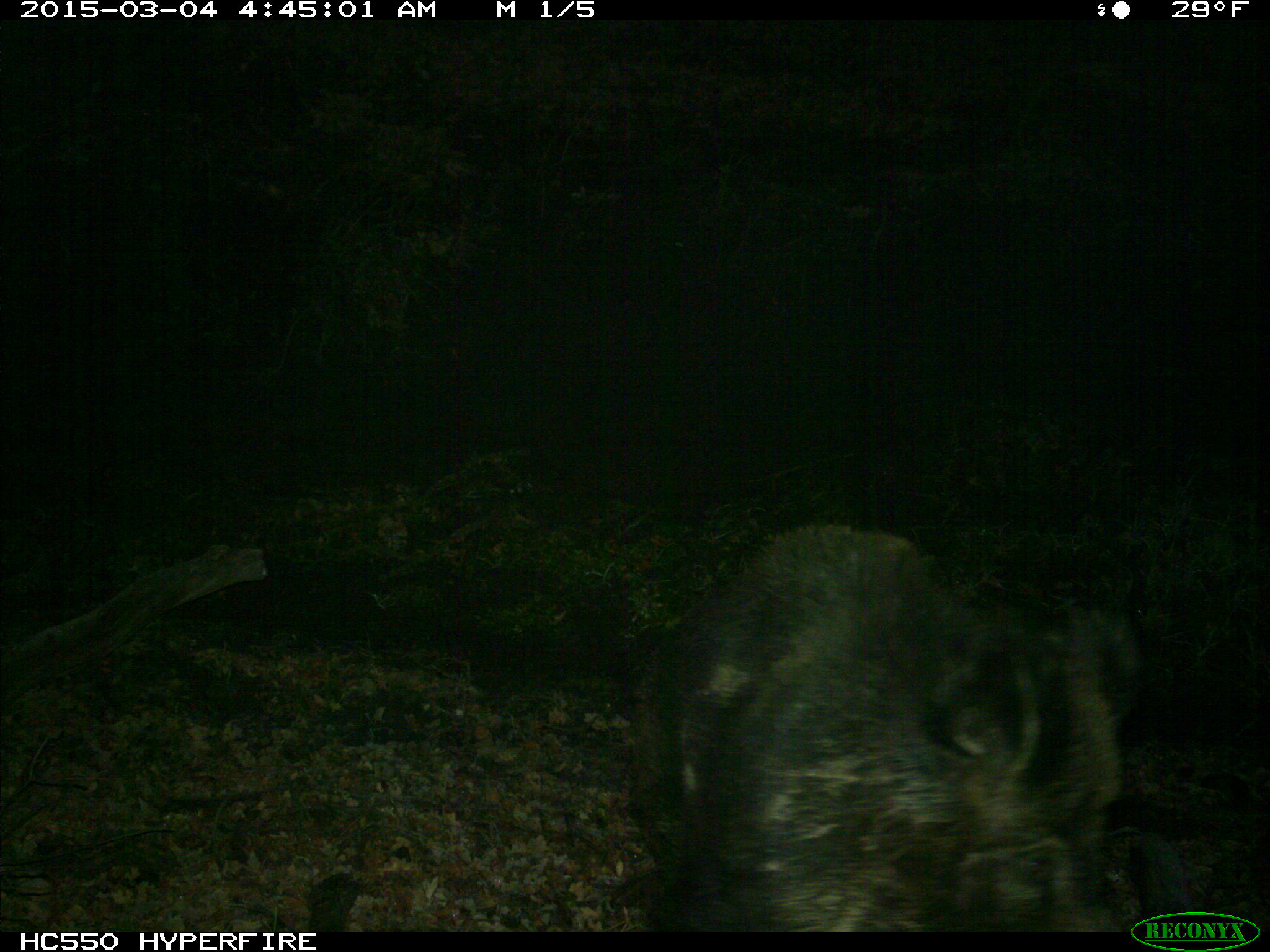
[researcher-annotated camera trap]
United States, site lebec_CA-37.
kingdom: Animalia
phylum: Chordata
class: Mammalia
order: Artiodactyla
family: Suidae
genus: Sus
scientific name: Sus scrofa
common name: wild boar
Sus scrofa (wild boar).